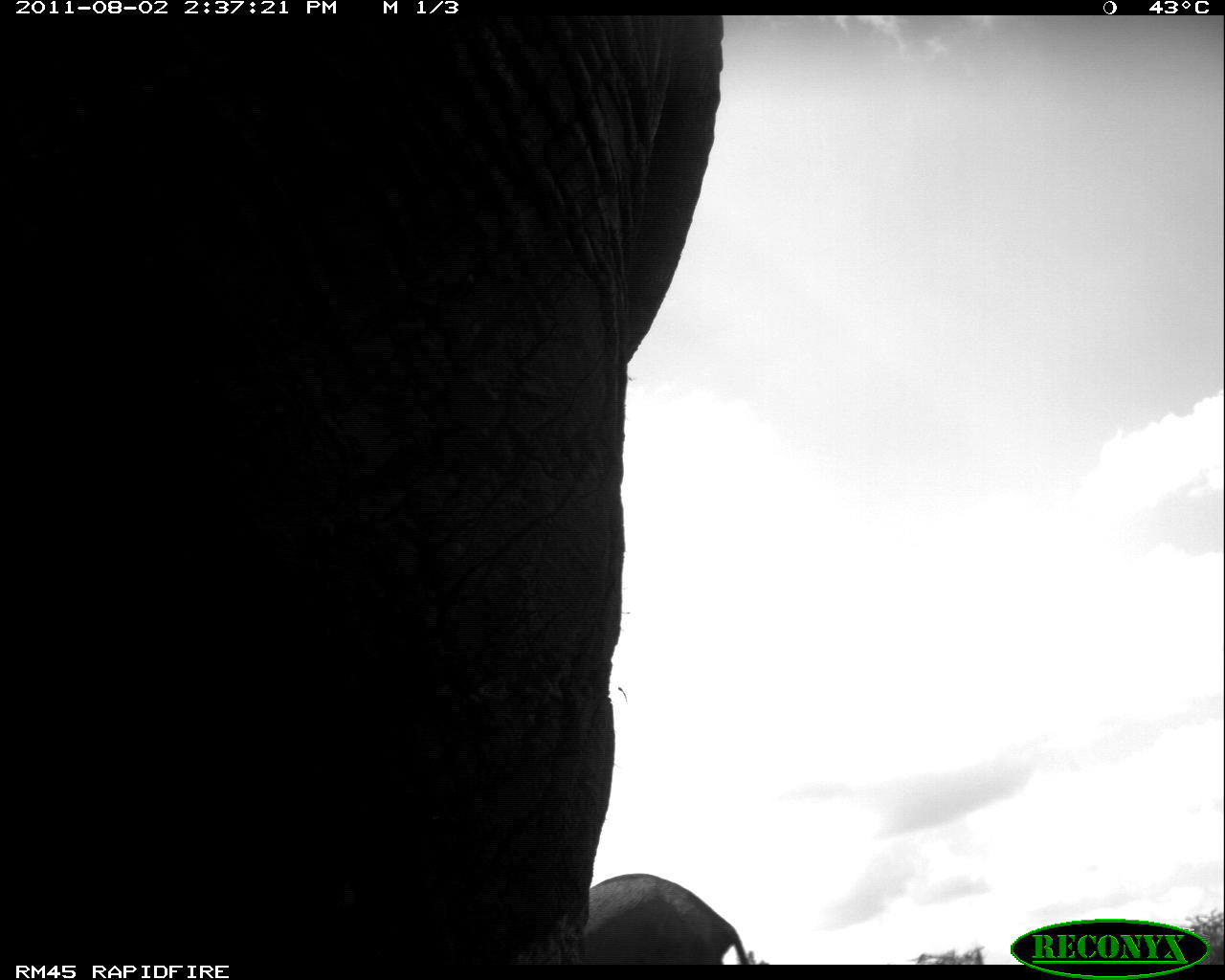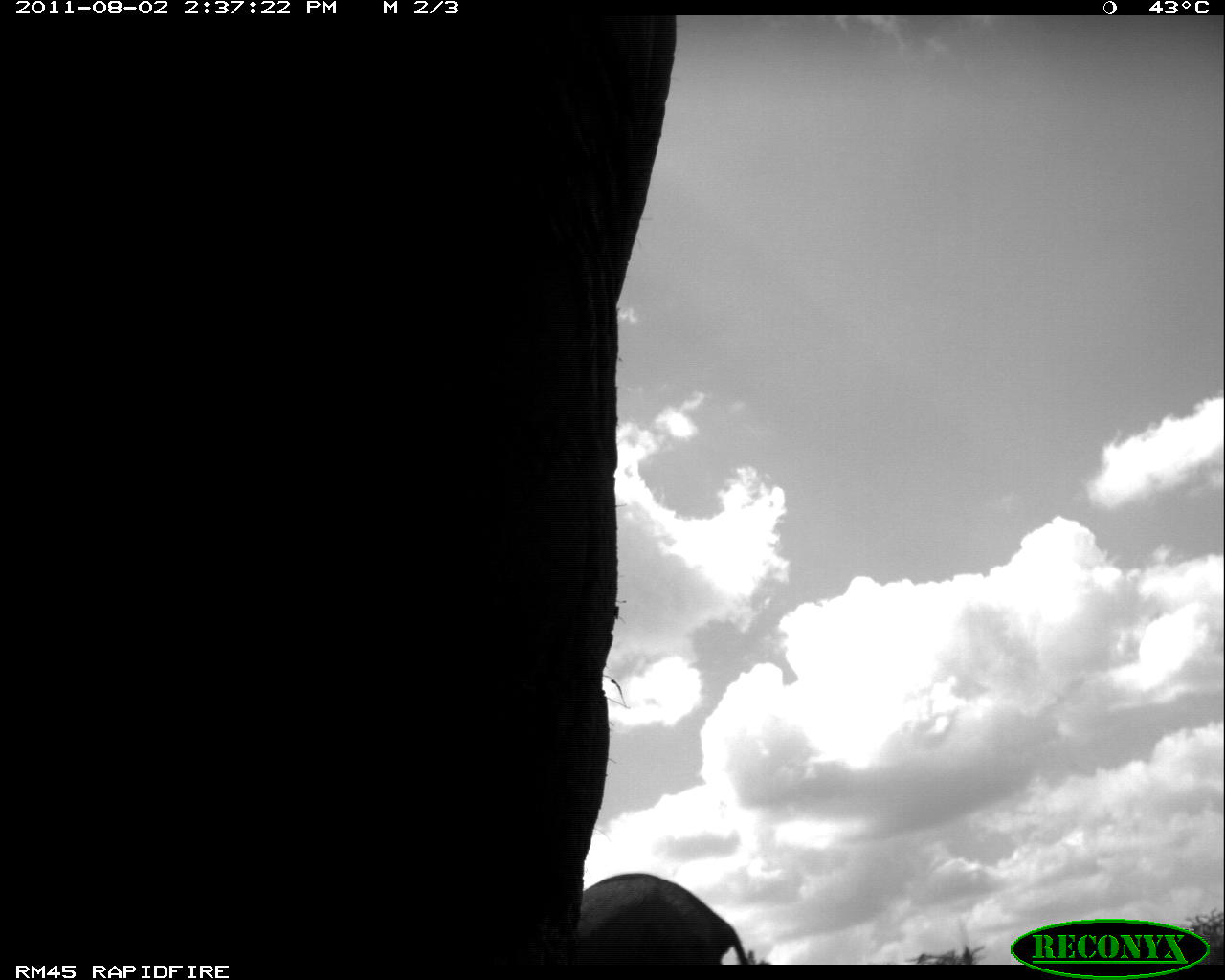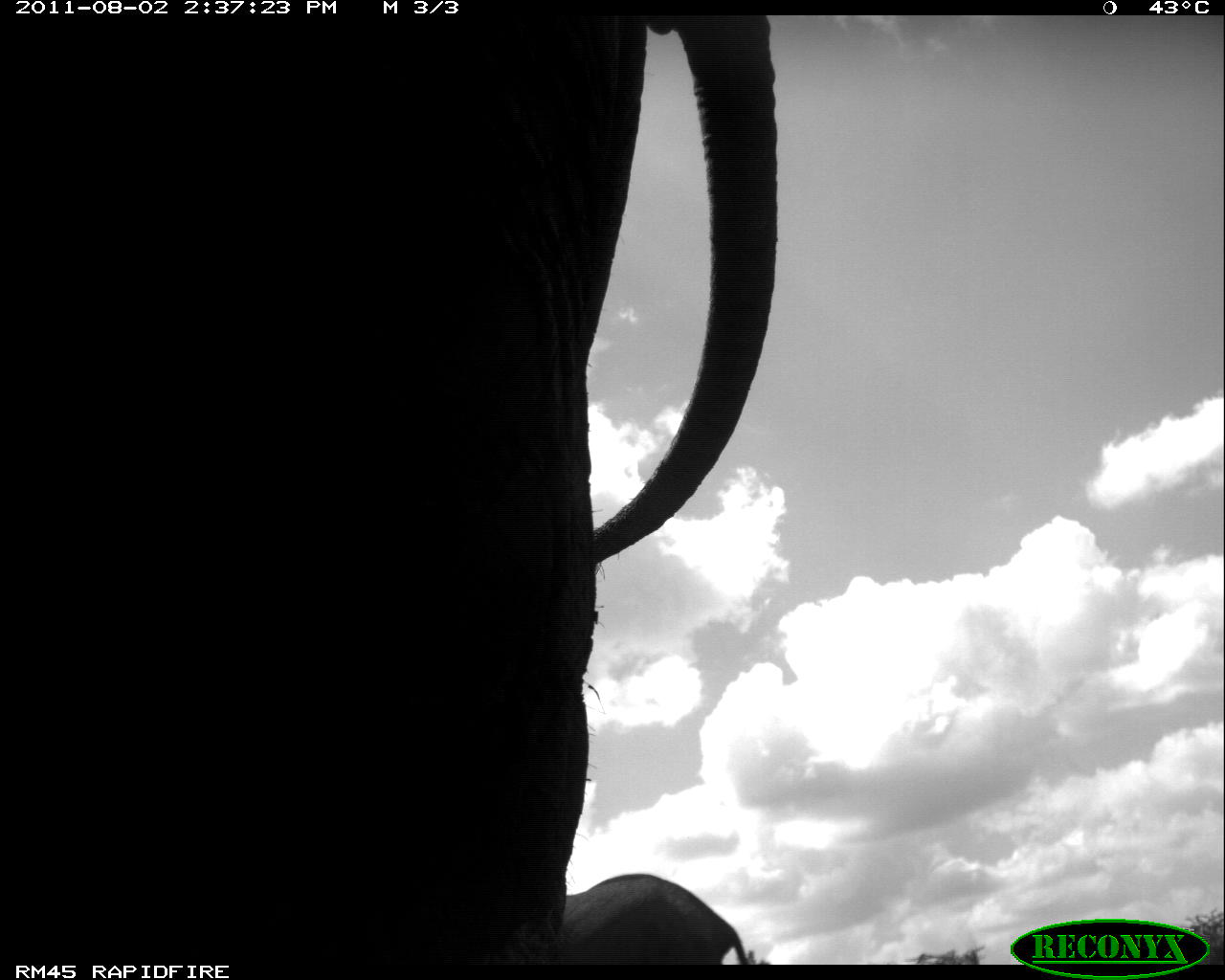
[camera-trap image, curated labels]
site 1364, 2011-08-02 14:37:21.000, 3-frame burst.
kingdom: Animalia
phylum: Chordata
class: Mammalia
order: Proboscidea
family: Elephantidae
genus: Loxodonta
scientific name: Loxodonta africana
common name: african bush elephant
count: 2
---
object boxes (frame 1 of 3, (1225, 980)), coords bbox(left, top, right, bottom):
loxodonta africana: bbox(0, 16, 725, 960); bbox(586, 869, 751, 962)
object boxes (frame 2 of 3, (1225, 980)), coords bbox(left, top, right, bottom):
loxodonta africana: bbox(0, 16, 679, 960); bbox(577, 869, 751, 962)